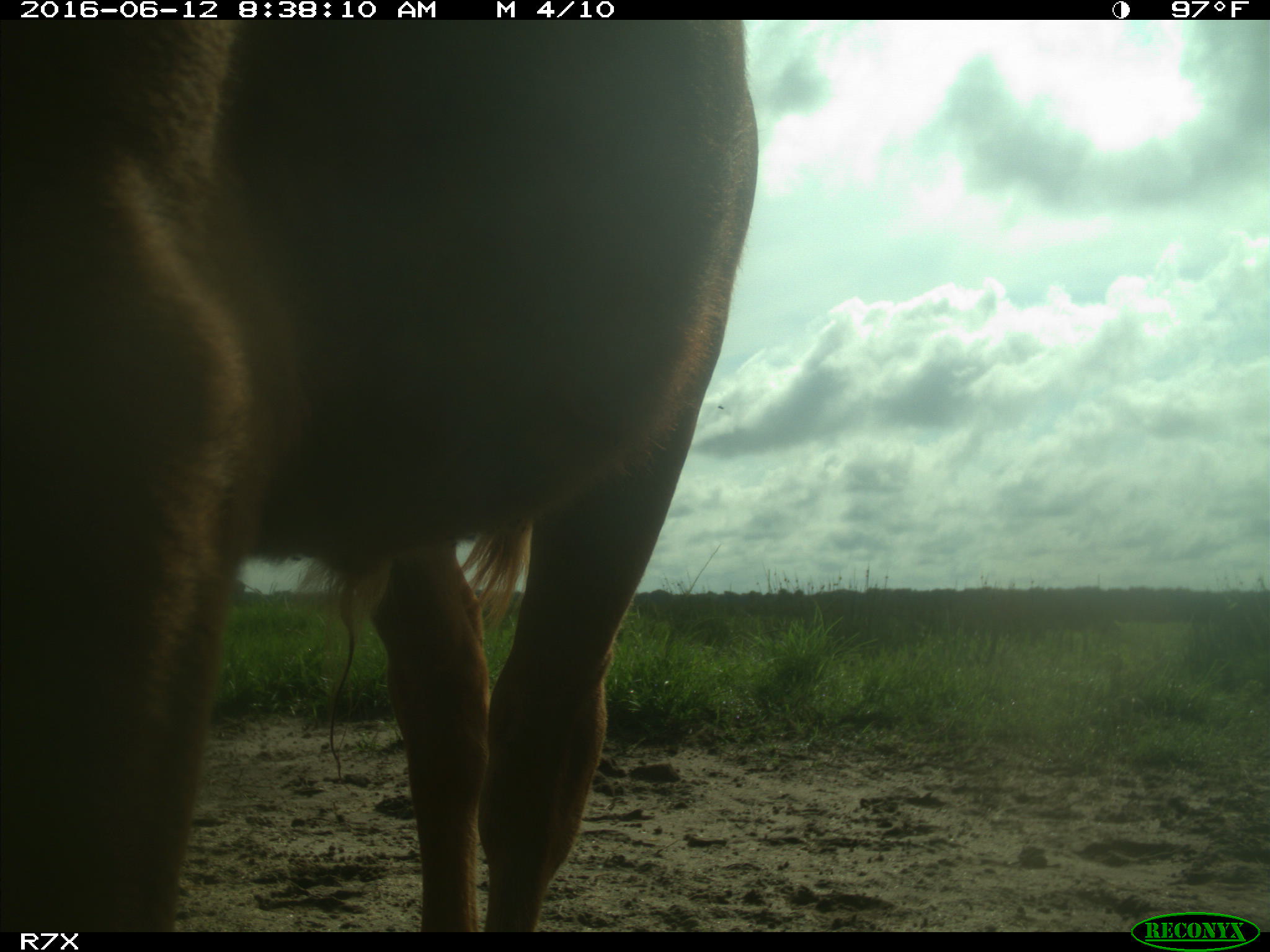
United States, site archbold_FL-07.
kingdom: Animalia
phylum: Chordata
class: Mammalia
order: Artiodactyla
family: Bovidae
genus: Bos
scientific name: Bos taurus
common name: domestic cow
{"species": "Bos taurus (domestic cow)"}